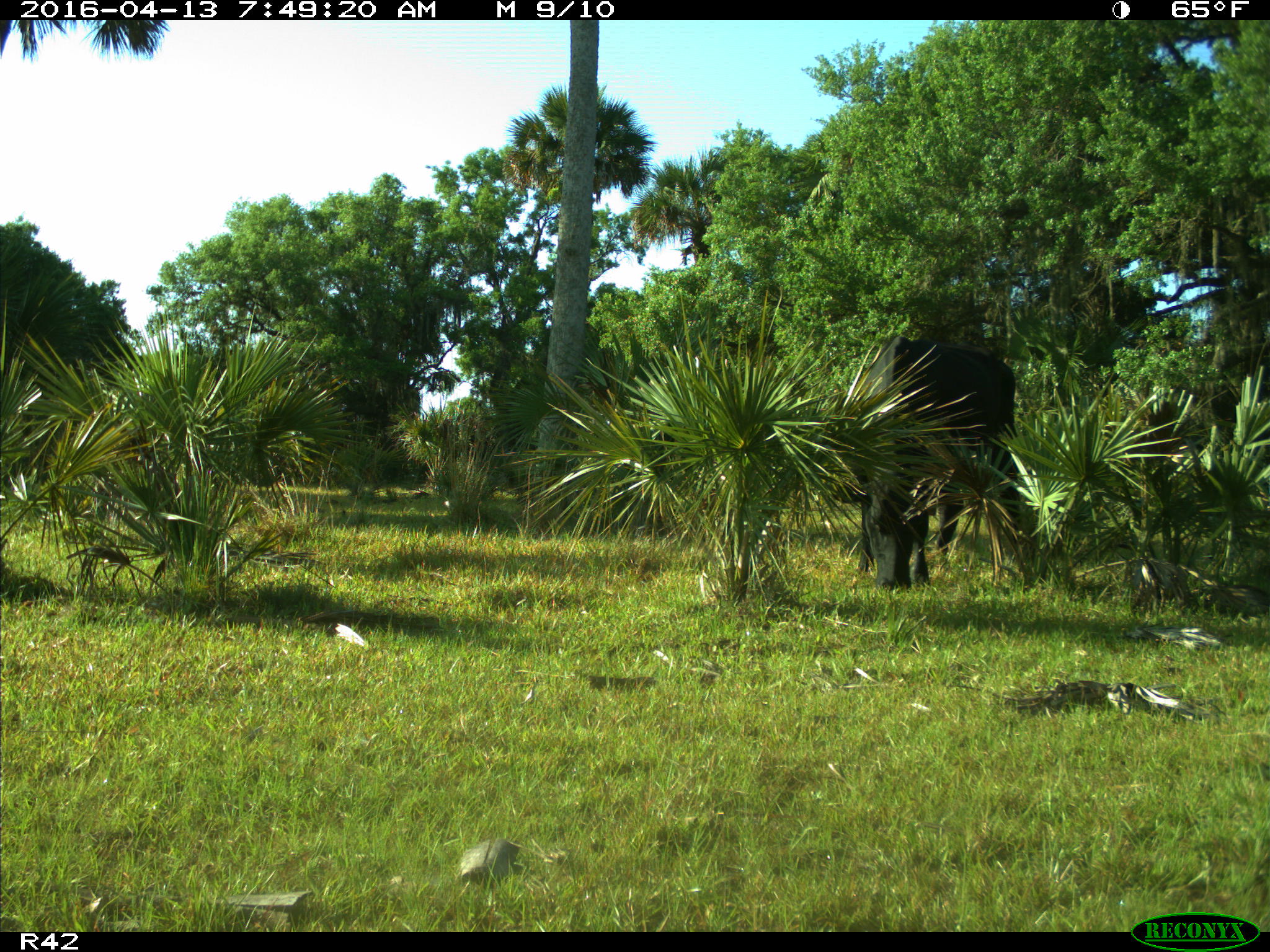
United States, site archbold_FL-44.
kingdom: Animalia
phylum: Chordata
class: Mammalia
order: Artiodactyla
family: Bovidae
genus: Bos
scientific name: Bos taurus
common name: domestic cow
Bos taurus (domestic cow).